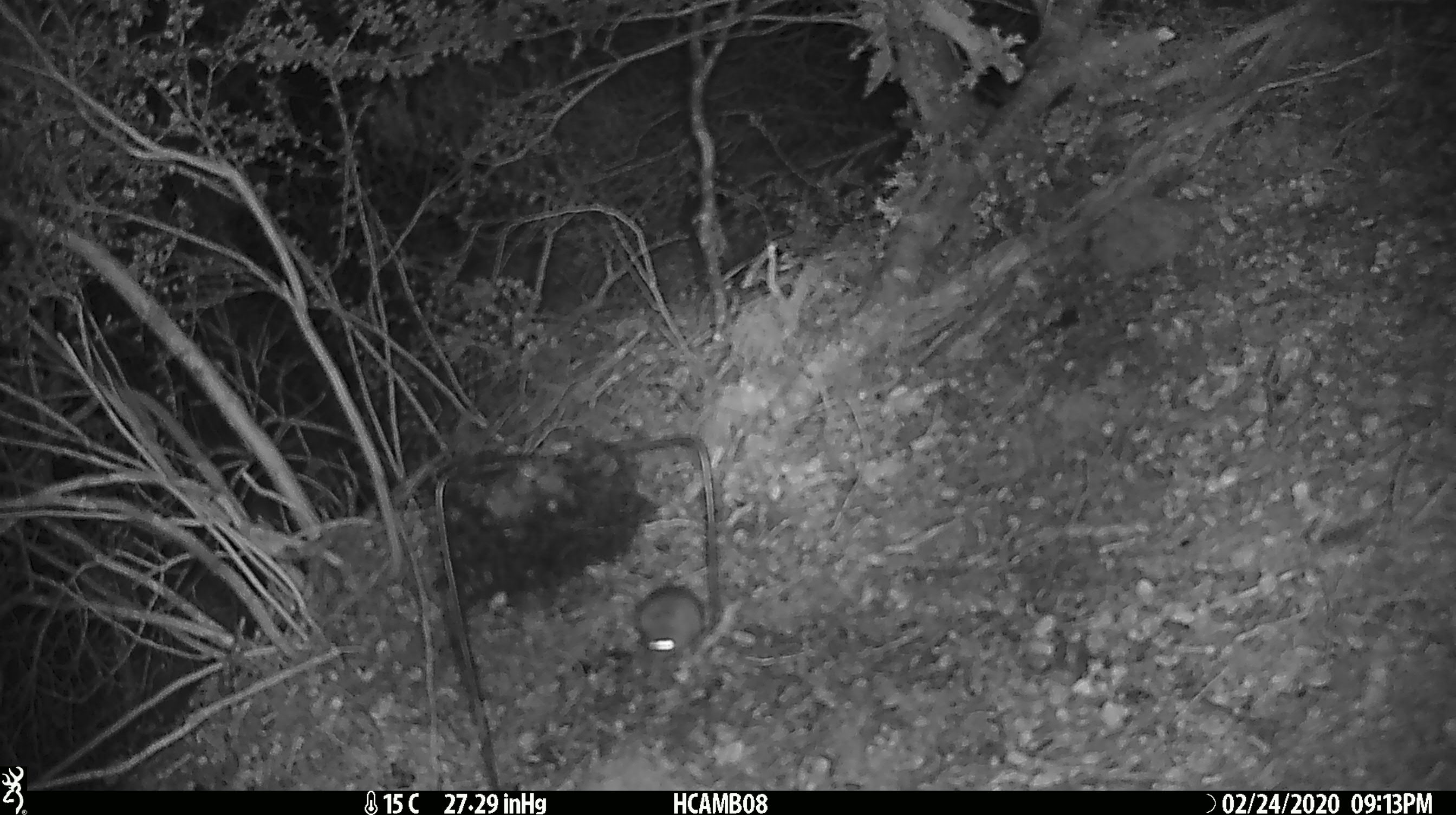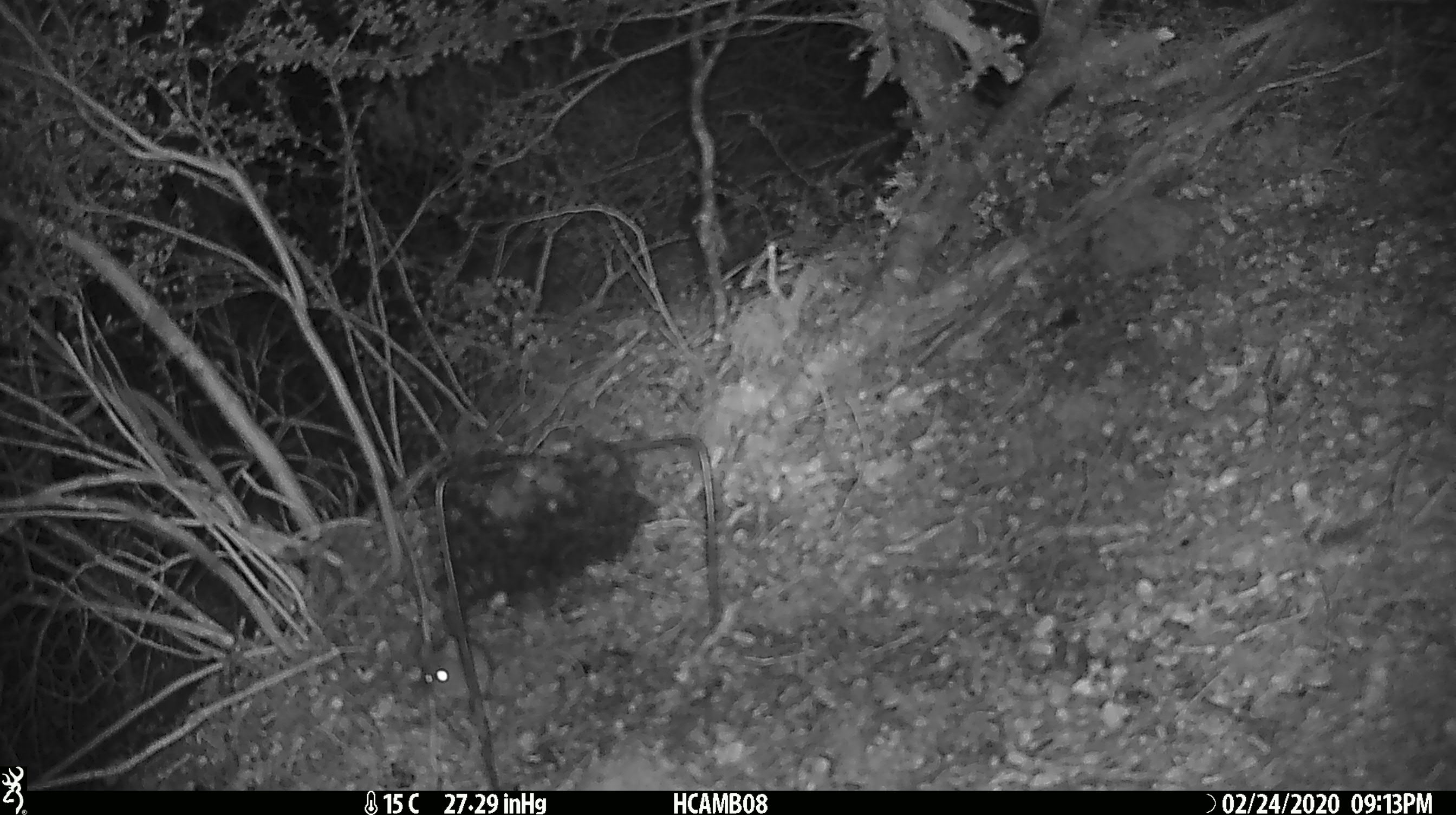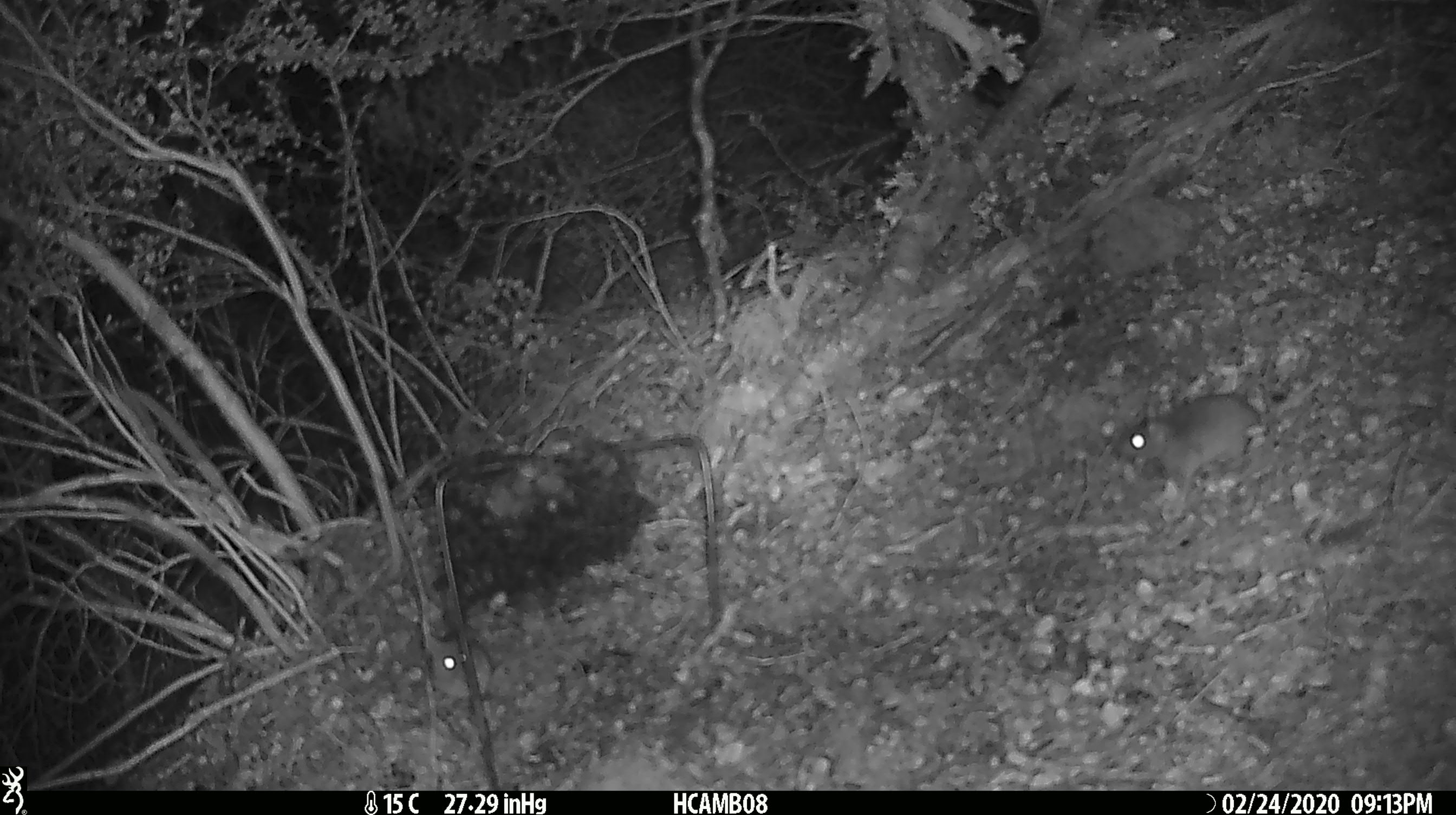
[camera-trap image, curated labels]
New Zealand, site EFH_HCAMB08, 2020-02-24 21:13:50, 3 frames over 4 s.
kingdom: Animalia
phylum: Chordata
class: Mammalia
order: Rodentia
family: Muridae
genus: Mus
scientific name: Mus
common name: mouse